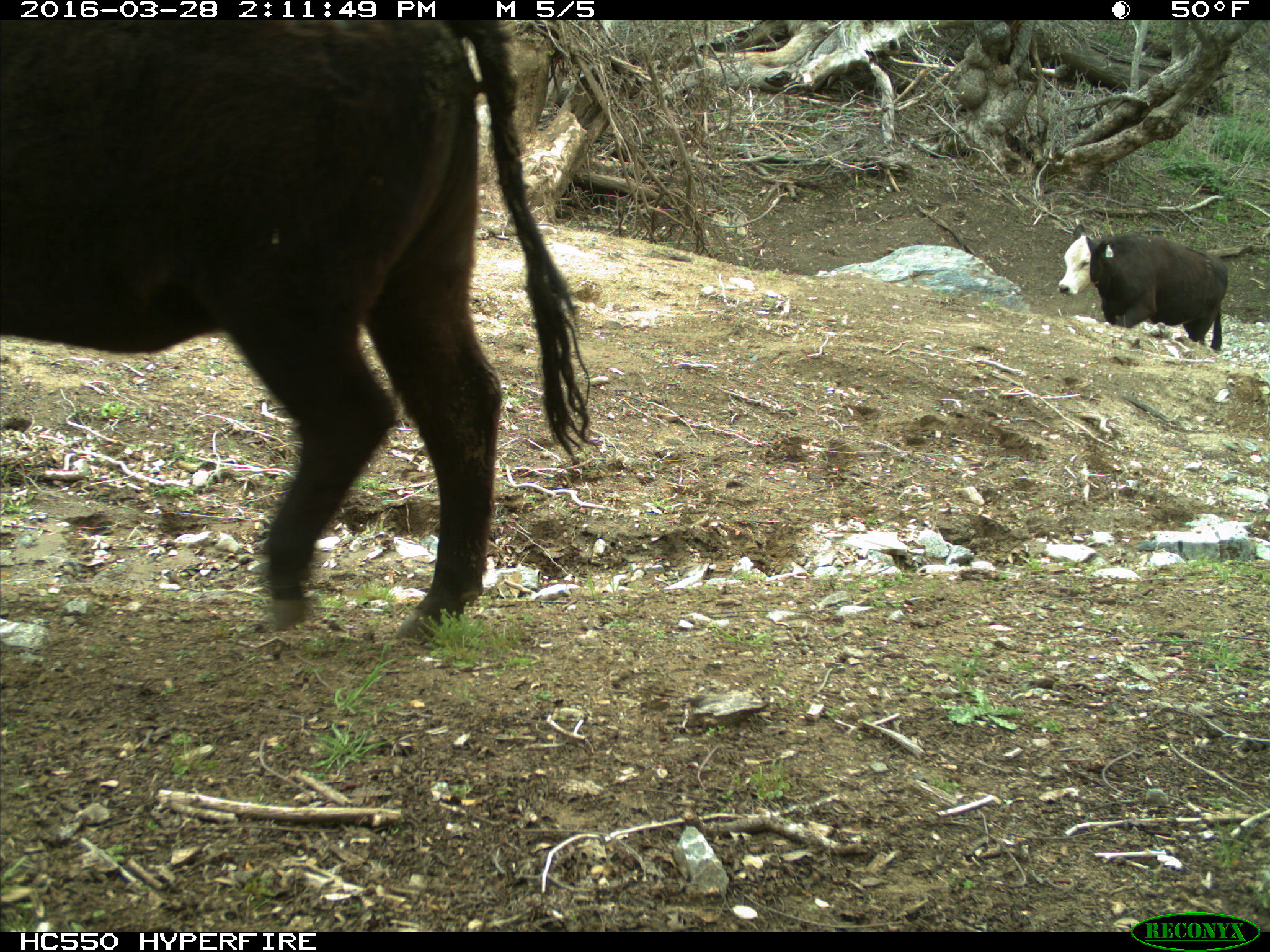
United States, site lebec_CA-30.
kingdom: Animalia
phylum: Chordata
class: Mammalia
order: Artiodactyla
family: Bovidae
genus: Bos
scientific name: Bos taurus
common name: domestic cow